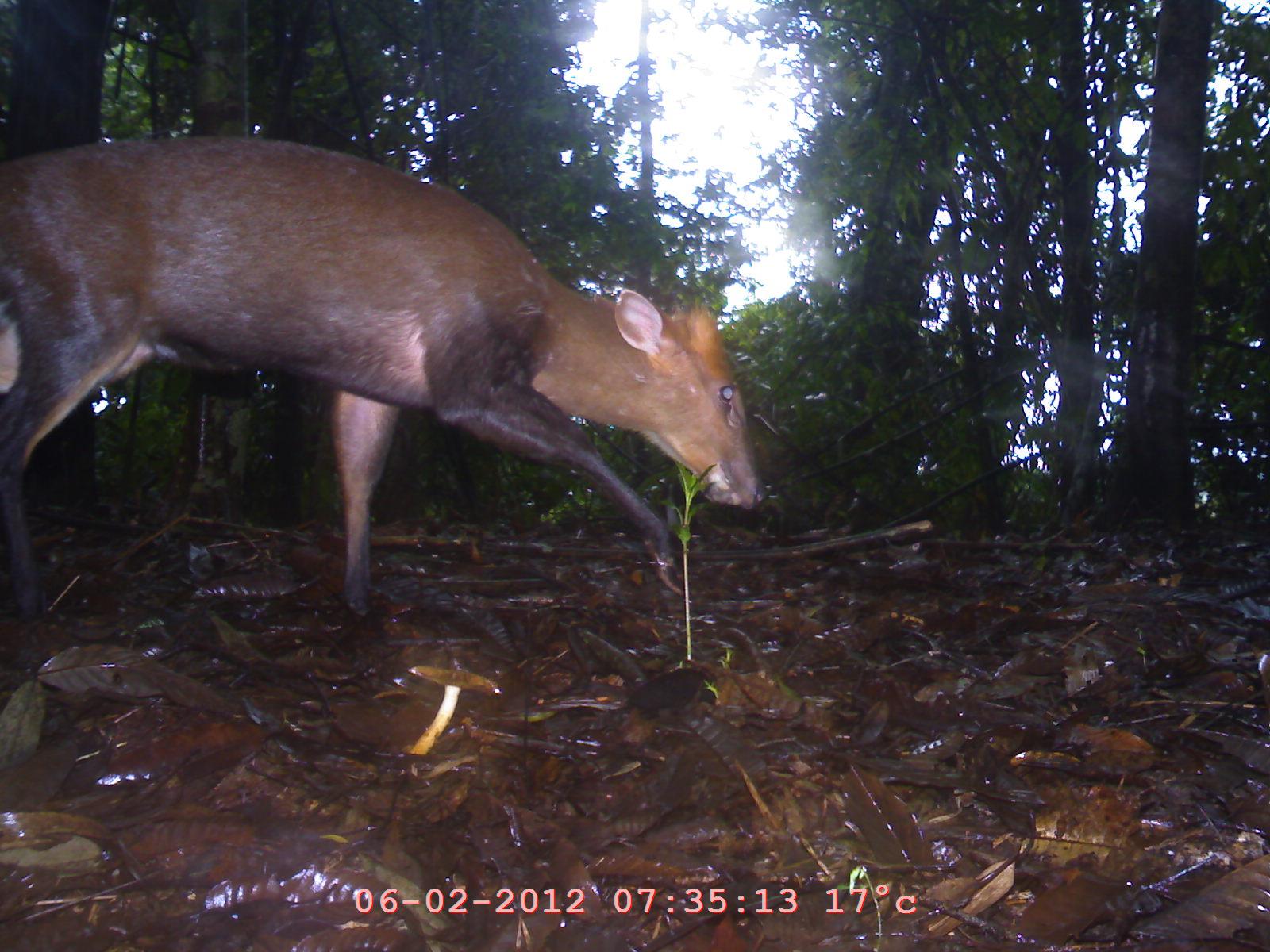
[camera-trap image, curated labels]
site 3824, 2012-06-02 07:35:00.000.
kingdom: Animalia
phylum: Chordata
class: Mammalia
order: Artiodactyla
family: Cervidae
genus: Muntiacus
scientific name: Muntiacus muntjak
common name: southern red muntjac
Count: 1.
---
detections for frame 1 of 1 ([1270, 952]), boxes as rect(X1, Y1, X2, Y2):
muntiacus muntjak: rect(0, 124, 764, 625)